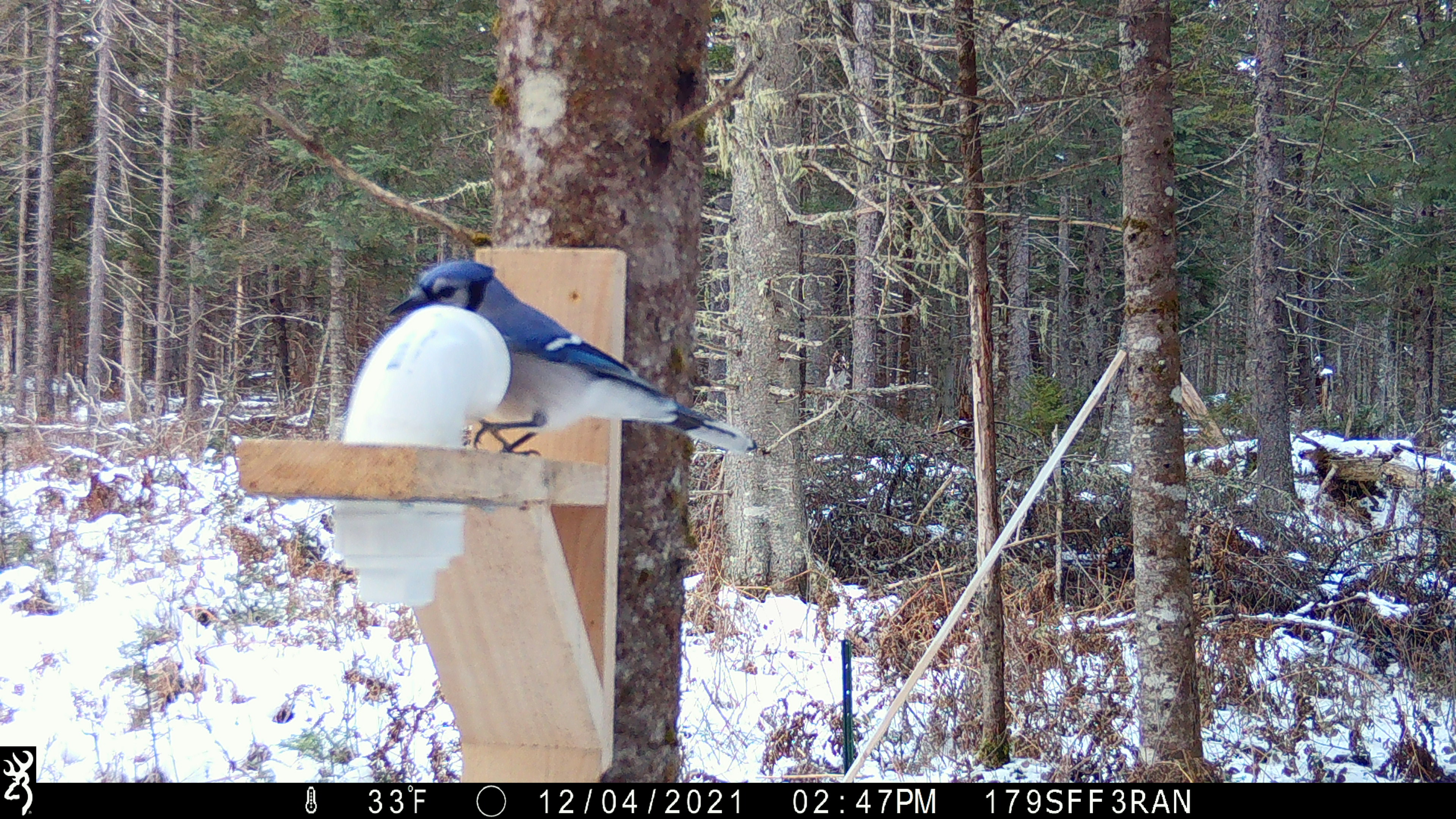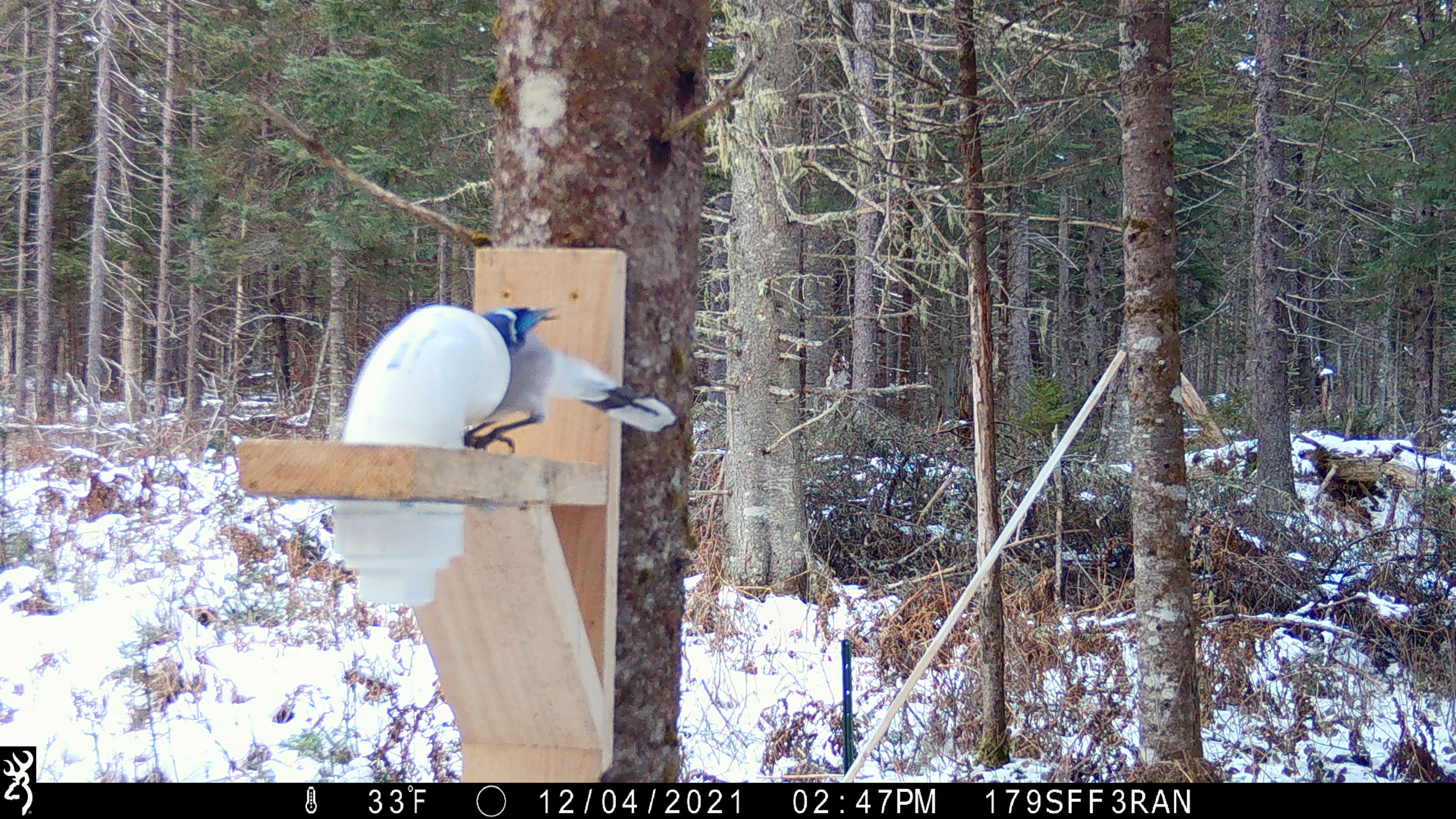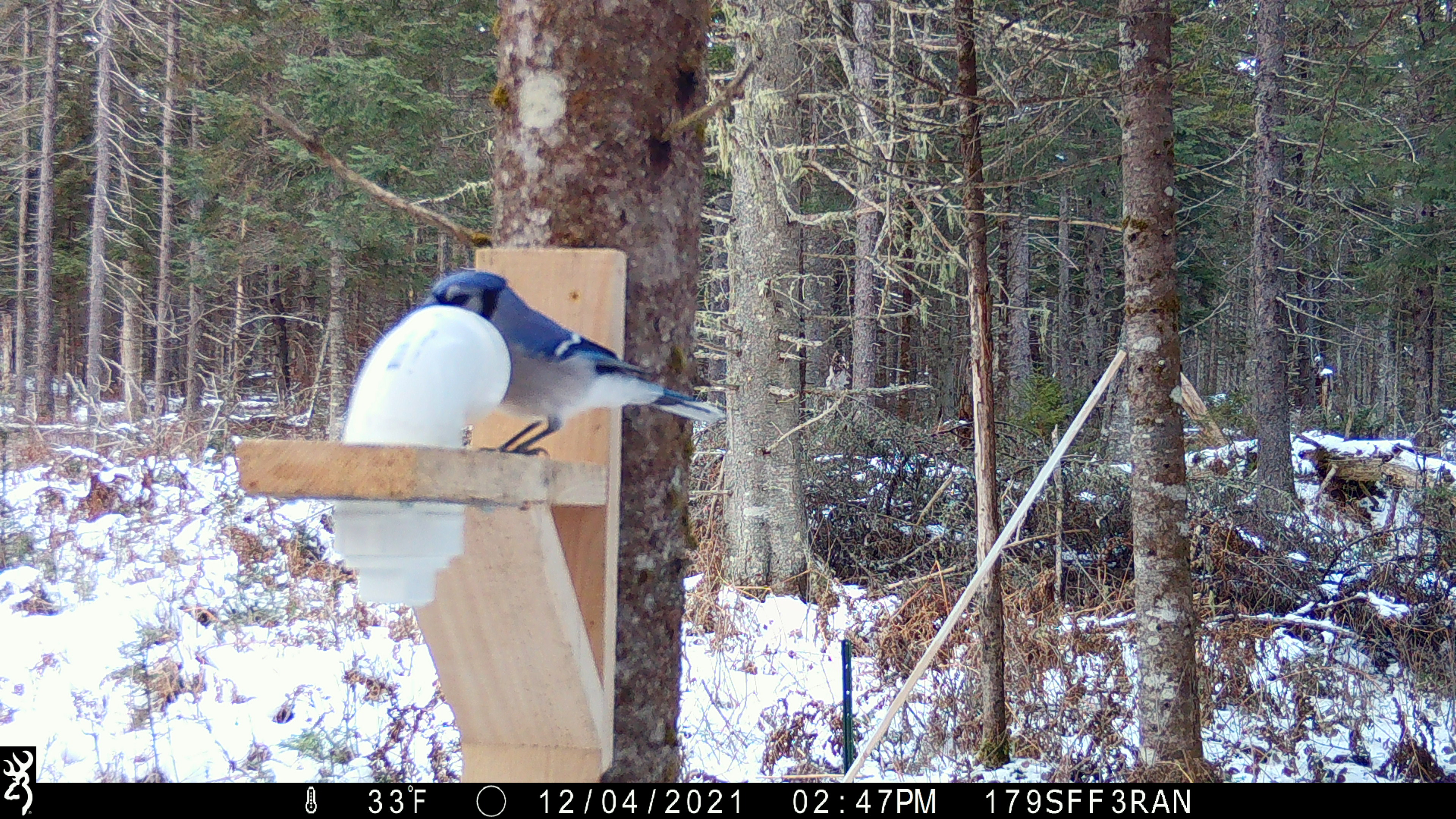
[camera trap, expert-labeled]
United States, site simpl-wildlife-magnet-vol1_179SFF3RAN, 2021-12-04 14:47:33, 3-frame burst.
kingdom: Animalia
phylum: Chordata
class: Aves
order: Passeriformes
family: Corvidae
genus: Cyanocitta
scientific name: Cyanocitta cristata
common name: blue jay